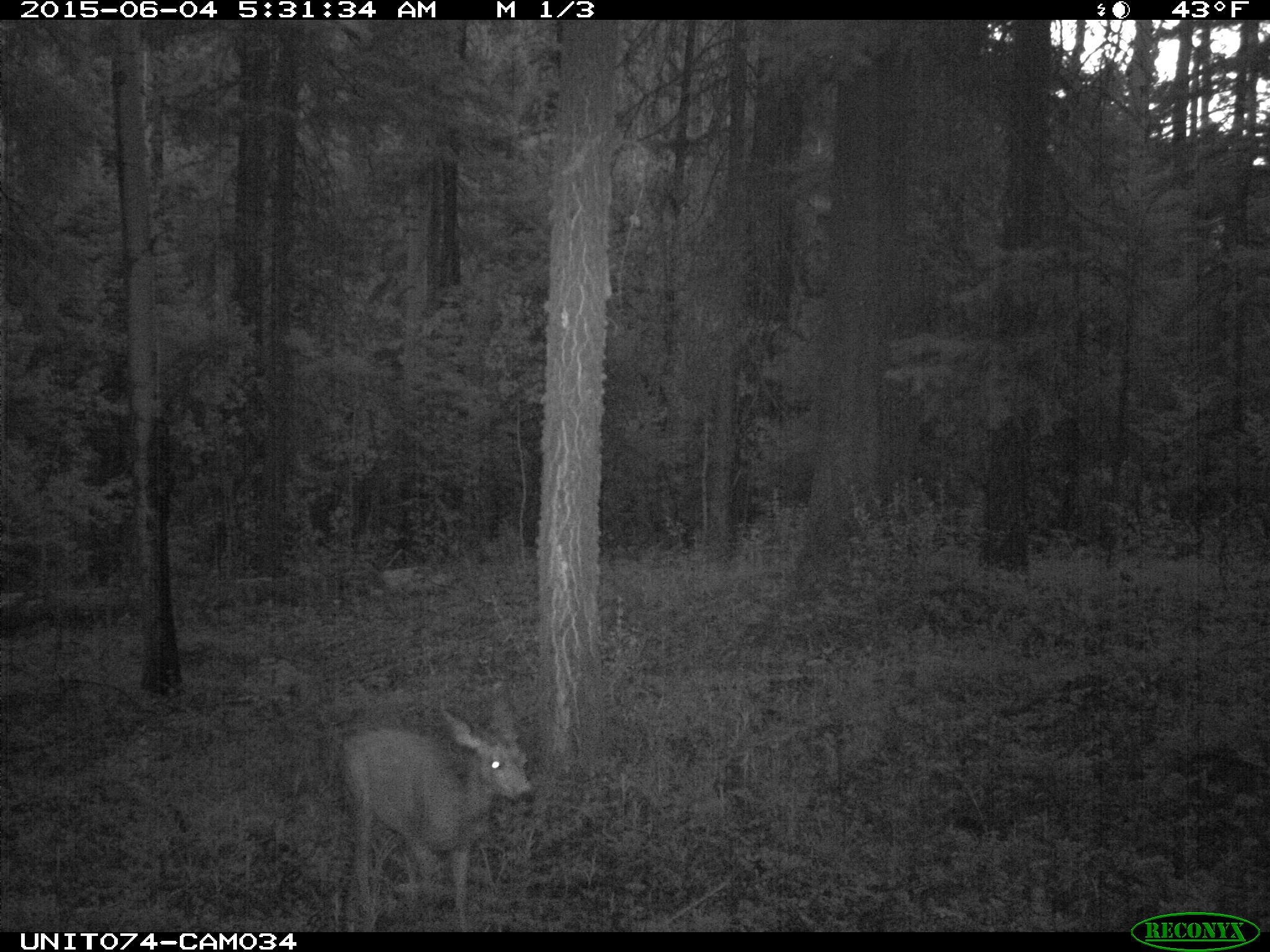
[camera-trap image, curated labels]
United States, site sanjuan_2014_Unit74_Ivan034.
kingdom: Animalia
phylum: Chordata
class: Mammalia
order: Artiodactyla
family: Cervidae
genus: Odocoileus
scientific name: Odocoileus hemionus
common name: mule deer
Odocoileus hemionus (mule deer).